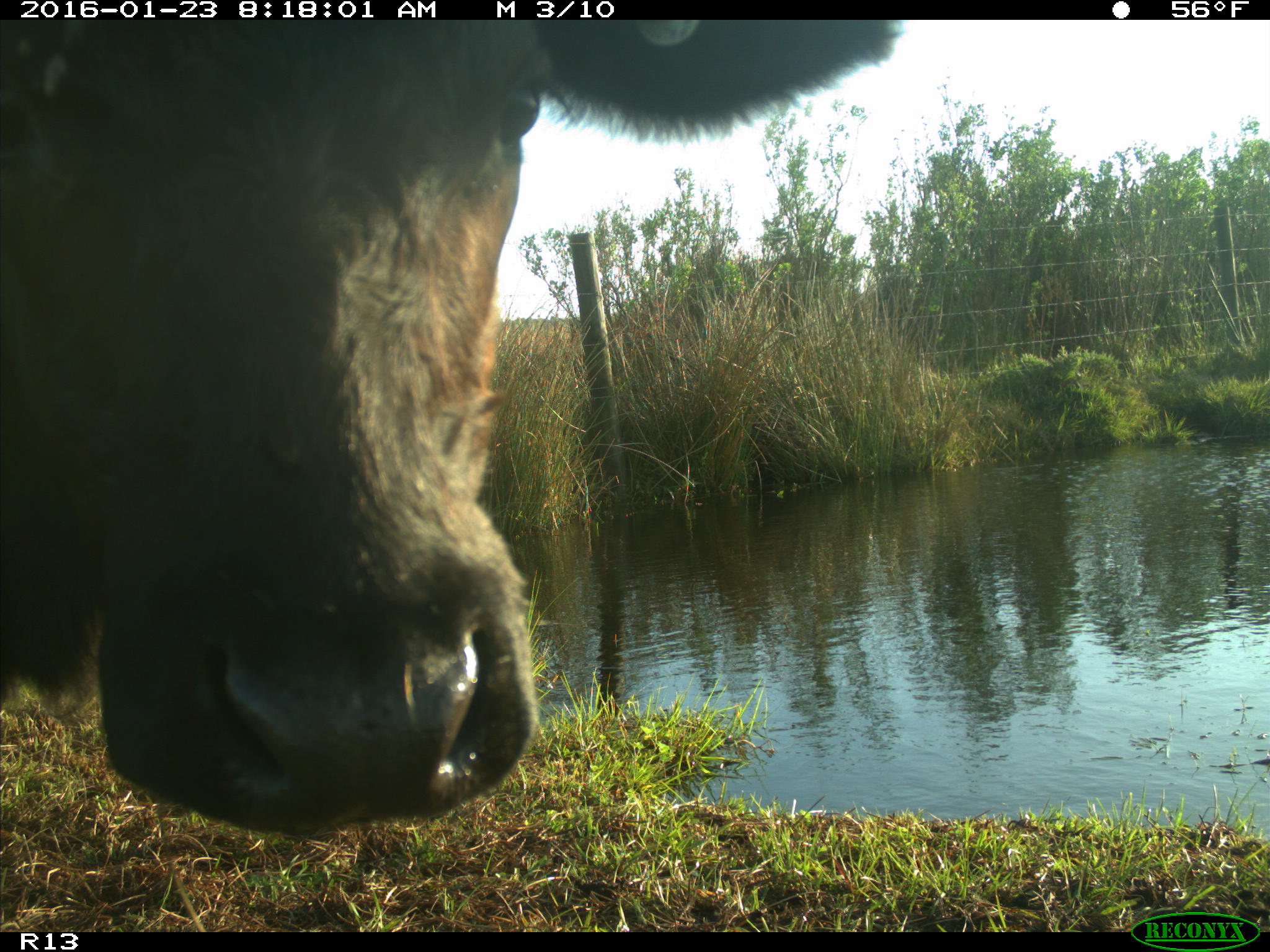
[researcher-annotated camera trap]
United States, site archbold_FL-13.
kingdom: Animalia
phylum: Chordata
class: Mammalia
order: Artiodactyla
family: Bovidae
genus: Bos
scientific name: Bos taurus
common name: domestic cow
Bos taurus (domestic cow).